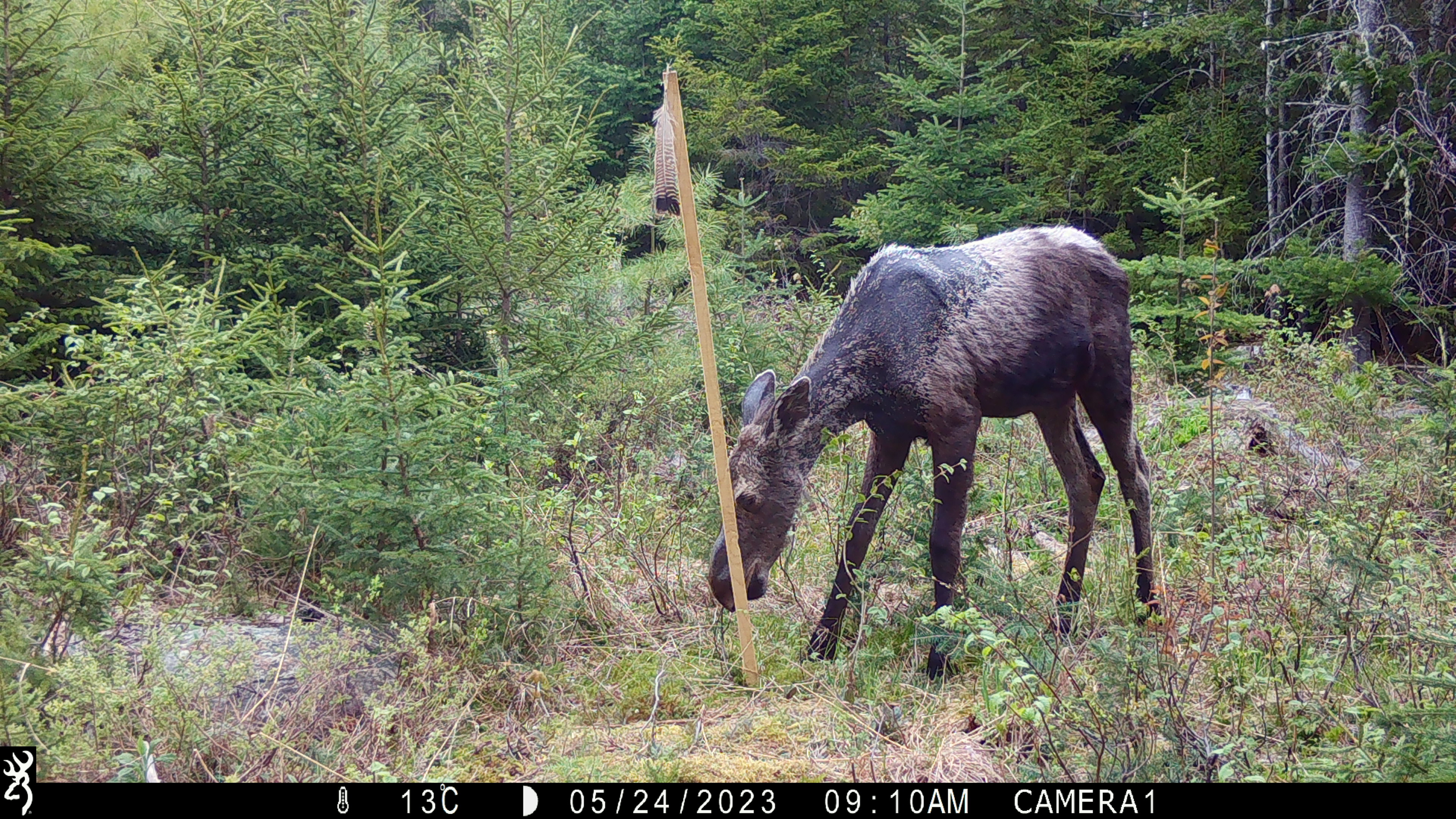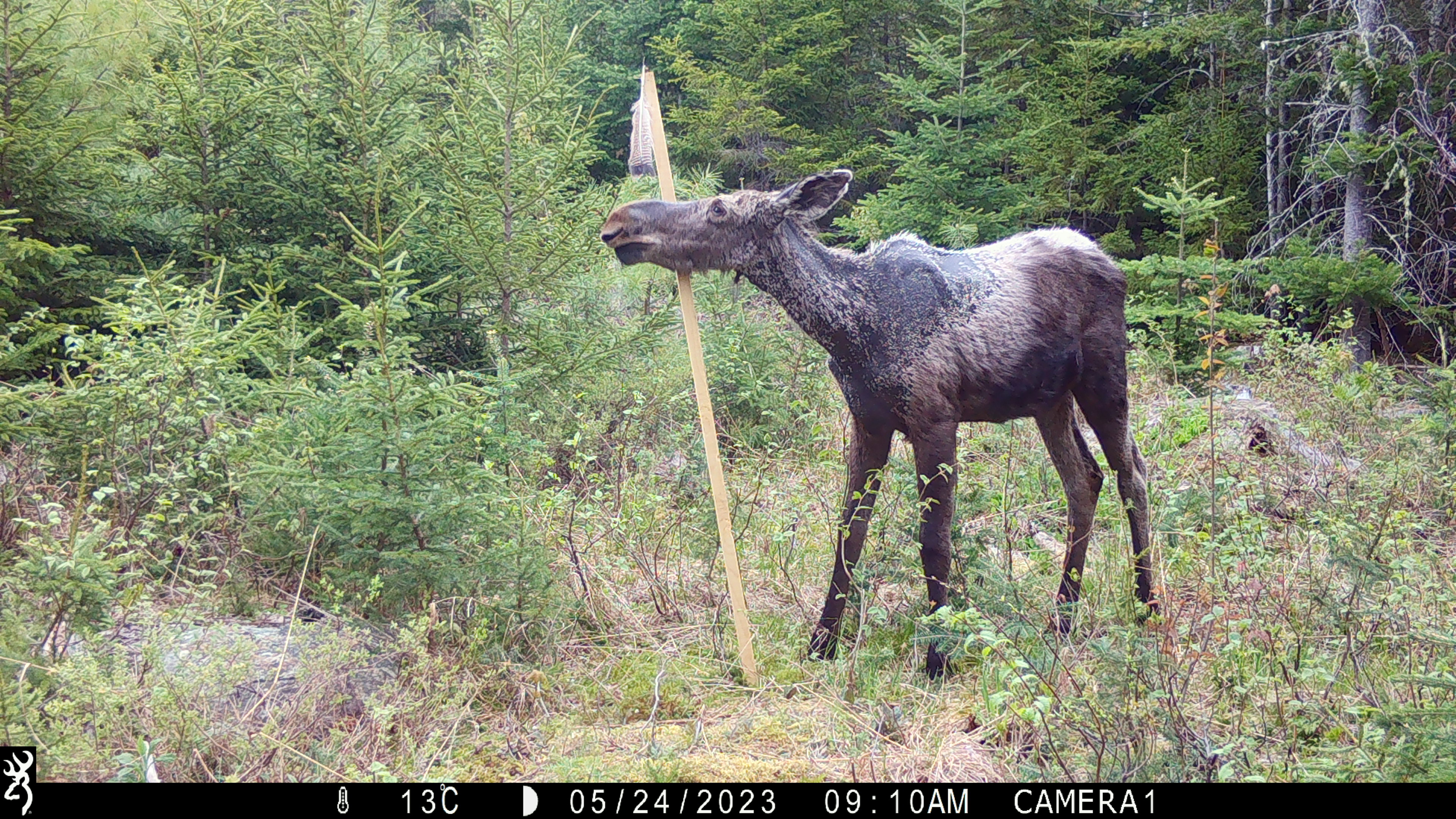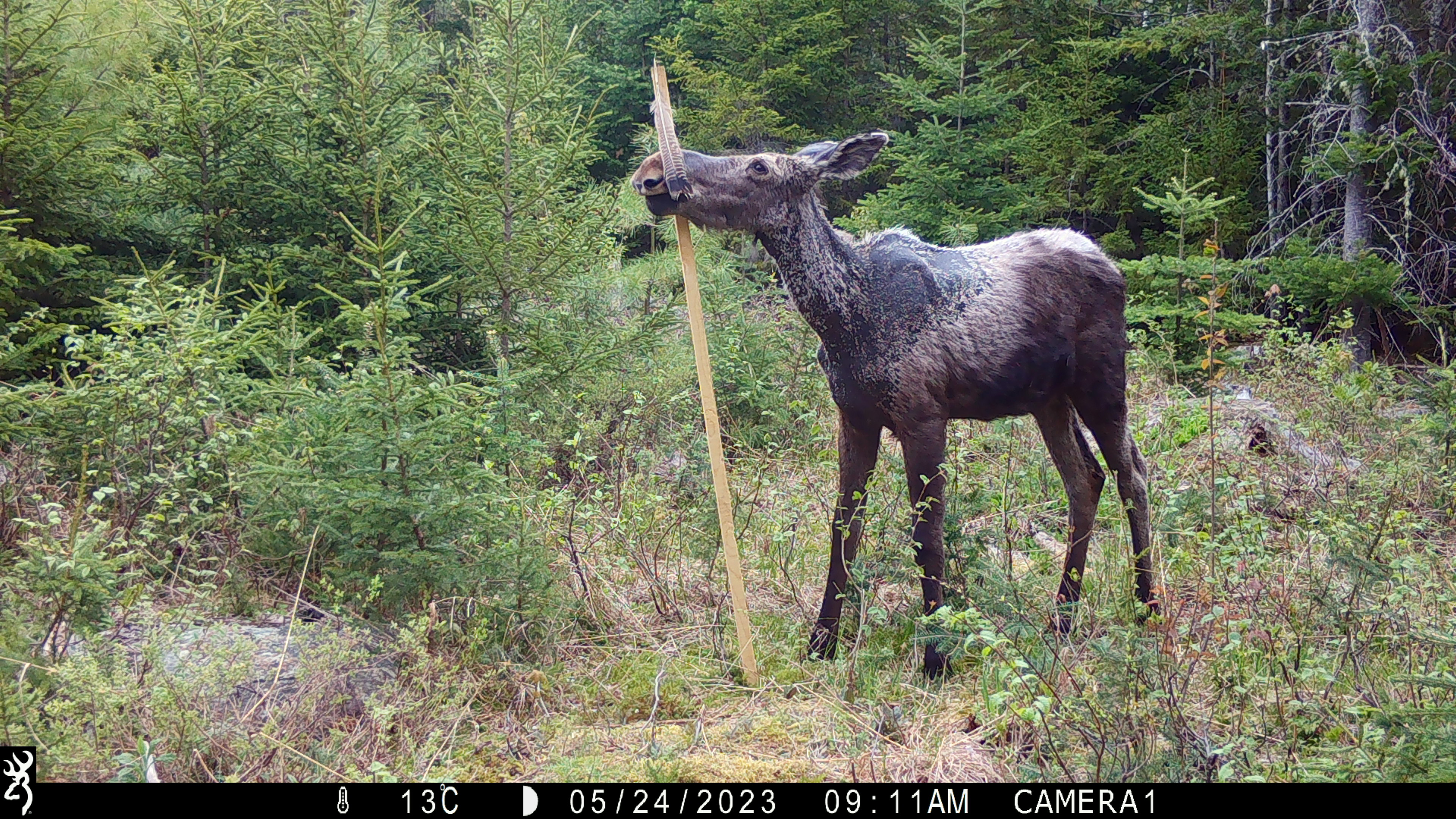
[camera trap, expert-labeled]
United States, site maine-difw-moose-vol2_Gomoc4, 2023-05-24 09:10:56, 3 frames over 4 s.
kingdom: Animalia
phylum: Chordata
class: Mammalia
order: Artiodactyla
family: Cervidae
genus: Alces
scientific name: Alces alces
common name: moose